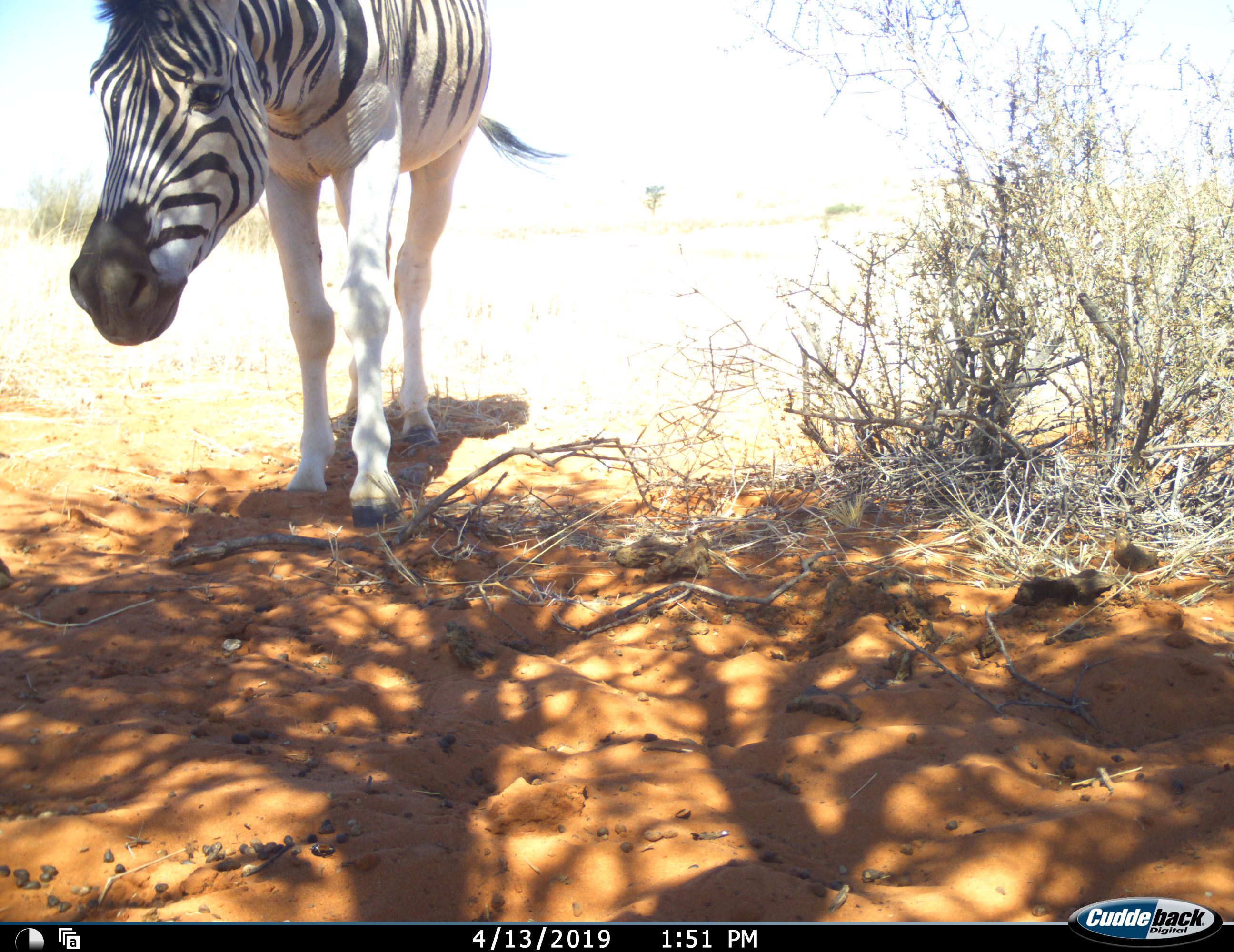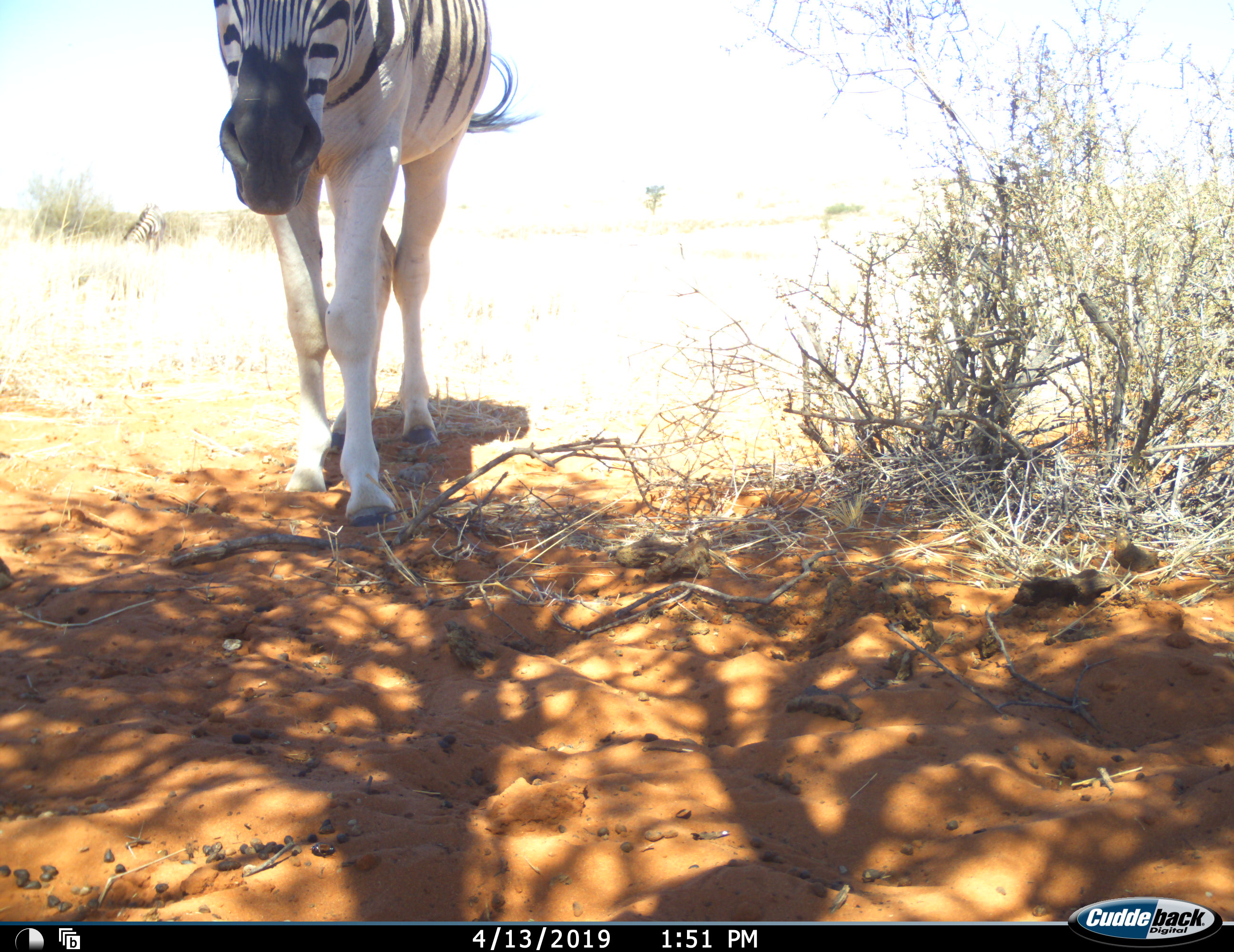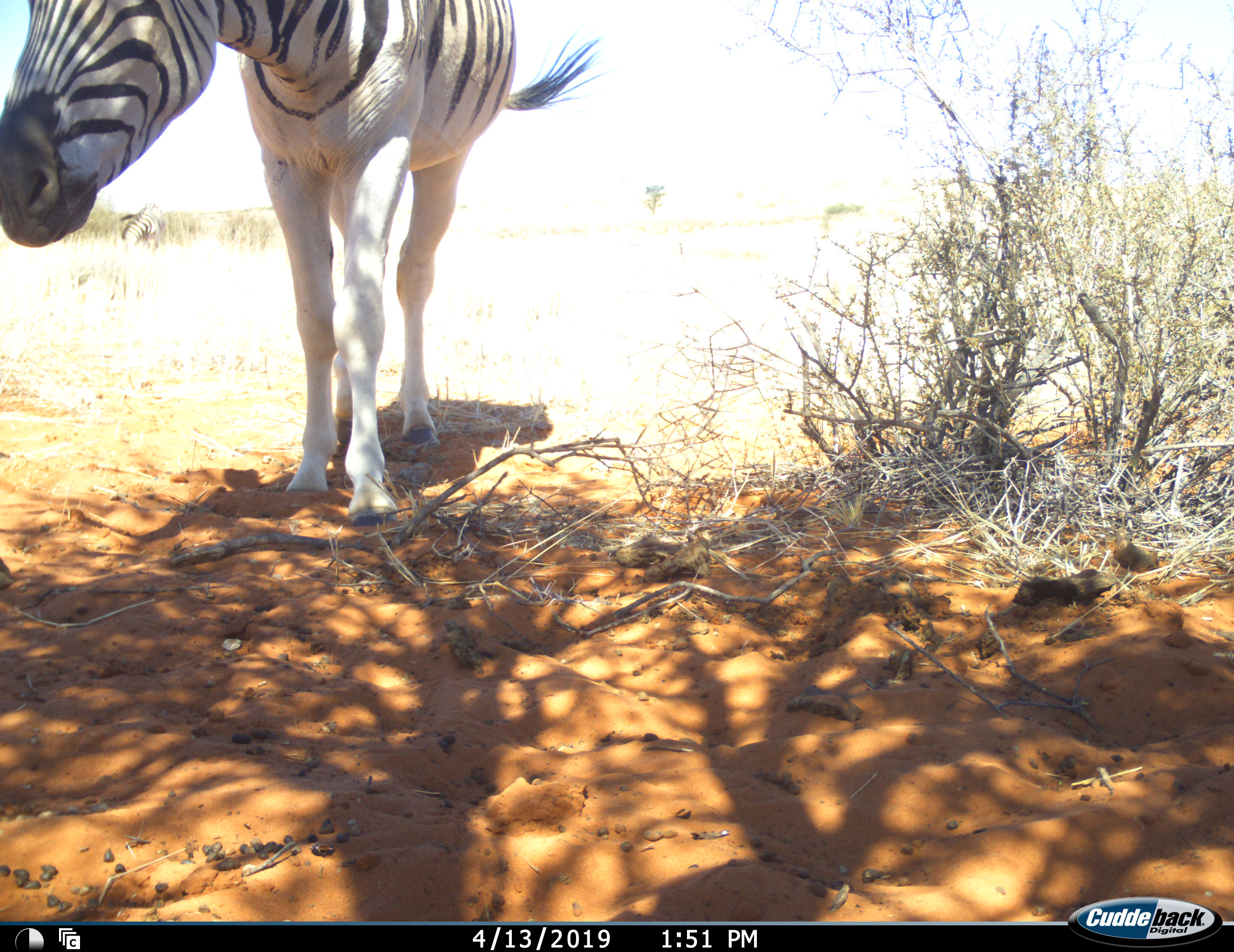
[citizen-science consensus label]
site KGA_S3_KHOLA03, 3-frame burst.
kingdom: Animalia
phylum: Chordata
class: Mammalia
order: Perissodactyla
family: Equidae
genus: Equus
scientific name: Equus quagga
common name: plains zebra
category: zebraplains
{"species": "zebraplains (plains zebra) (Equus quagga)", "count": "1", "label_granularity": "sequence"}